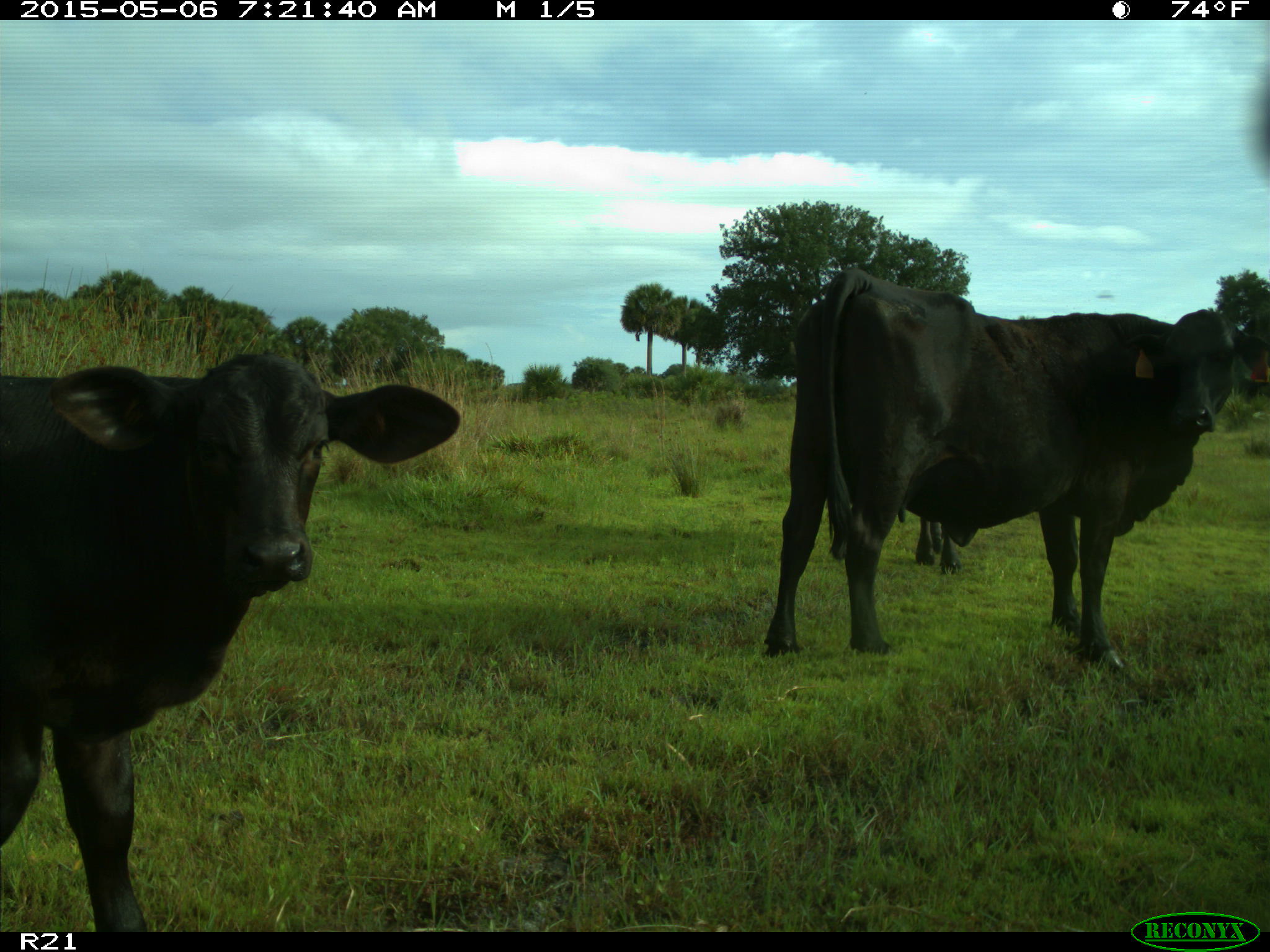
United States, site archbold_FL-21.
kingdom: Animalia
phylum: Chordata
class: Mammalia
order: Artiodactyla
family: Bovidae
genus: Bos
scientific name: Bos taurus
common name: domestic cow